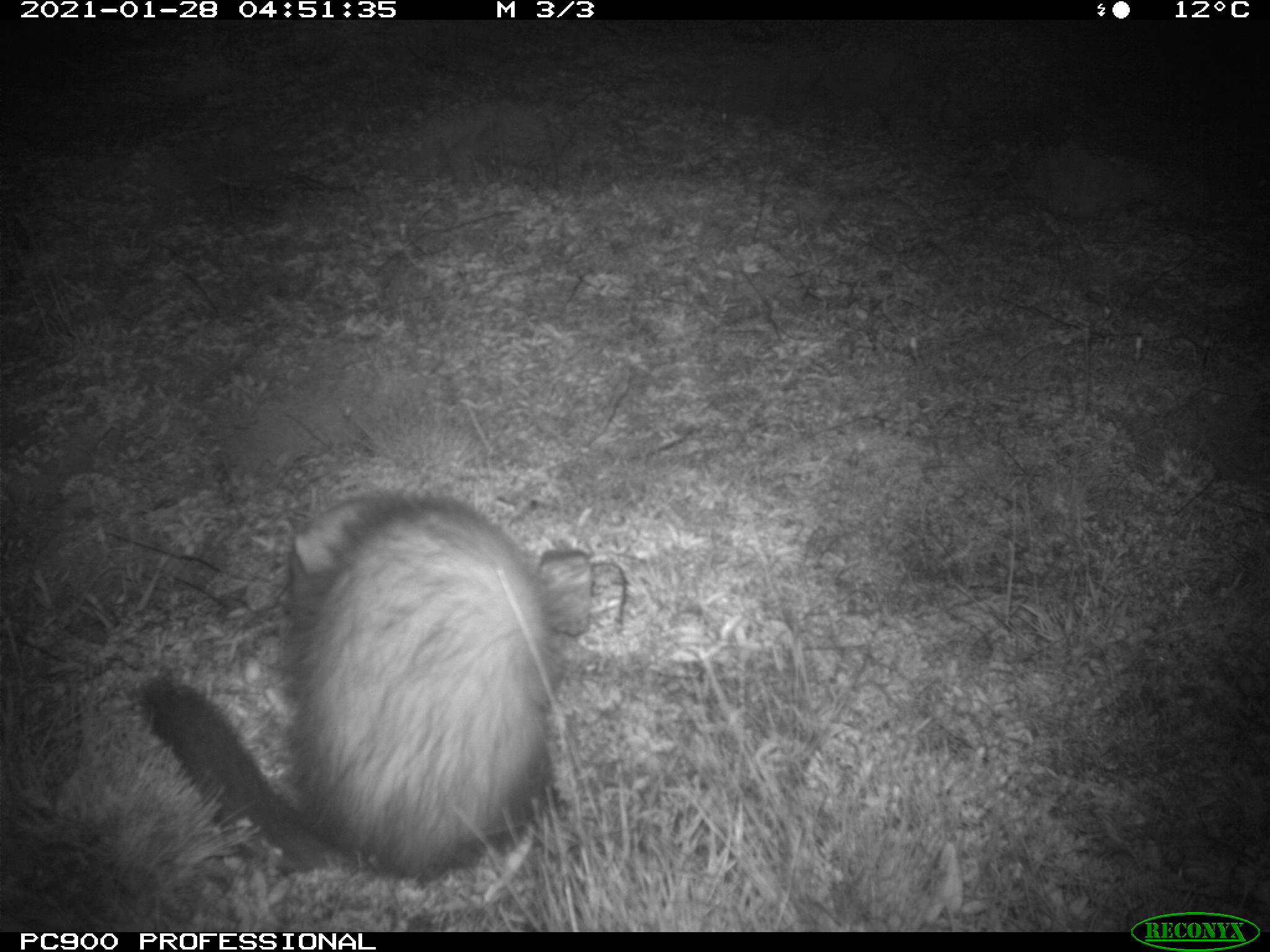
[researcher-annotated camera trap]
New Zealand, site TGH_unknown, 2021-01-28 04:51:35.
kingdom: Animalia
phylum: Chordata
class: Mammalia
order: Carnivora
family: Mustelidae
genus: Mustela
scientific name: Mustela furo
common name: ferret